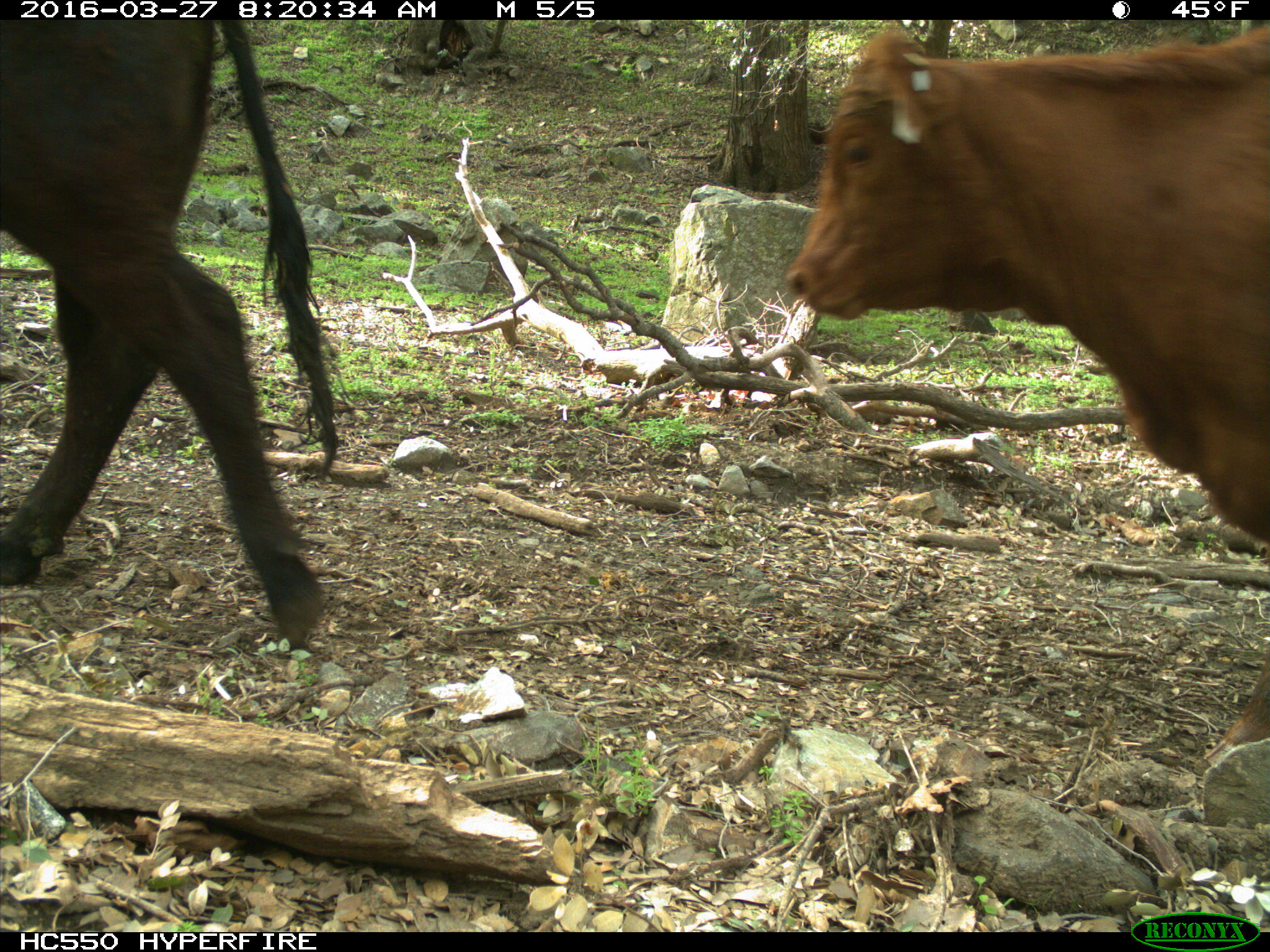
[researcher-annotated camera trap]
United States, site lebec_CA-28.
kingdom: Animalia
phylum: Chordata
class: Mammalia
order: Artiodactyla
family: Bovidae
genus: Bos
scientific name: Bos taurus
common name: domestic cow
Bos taurus (domestic cow).